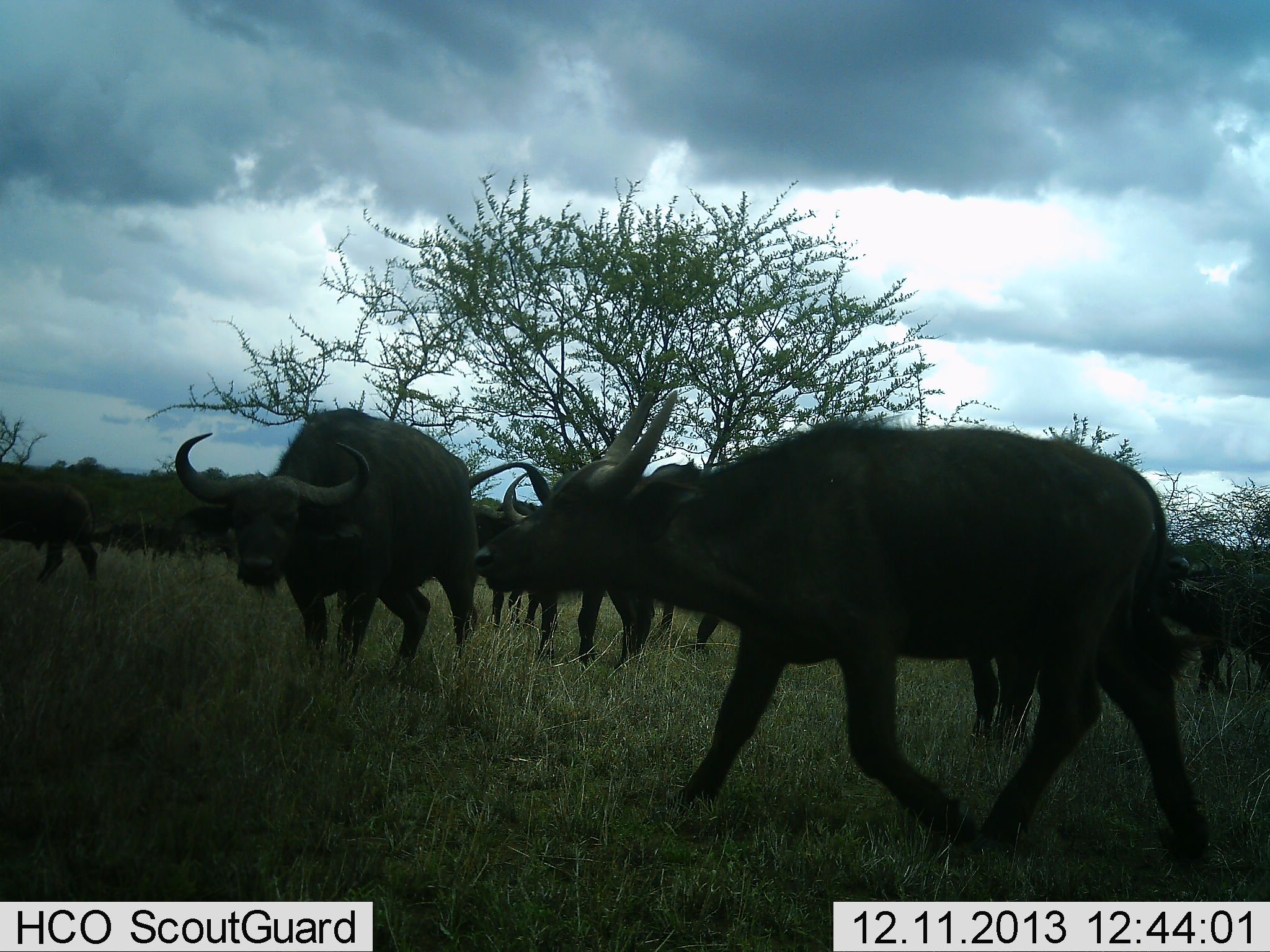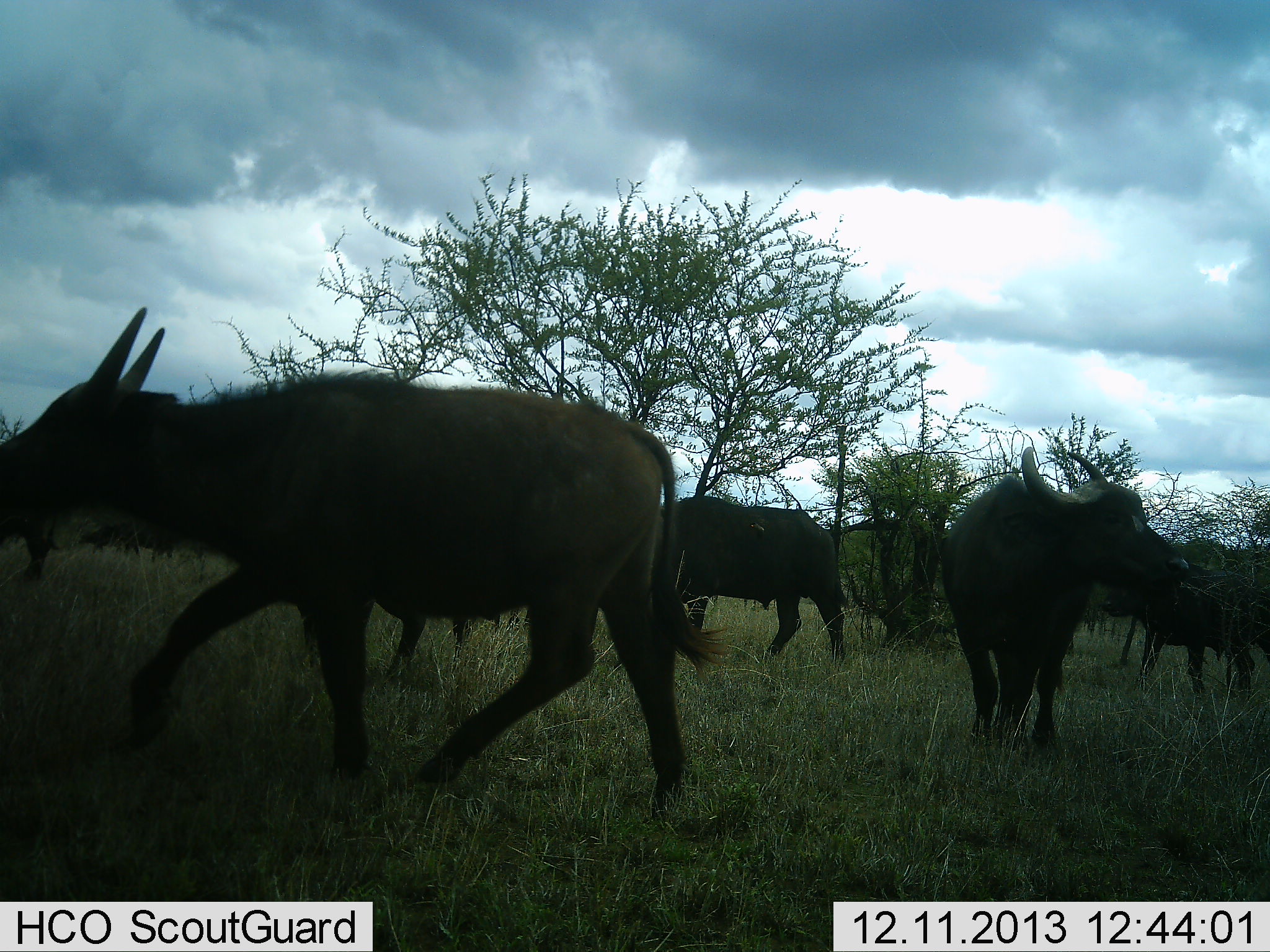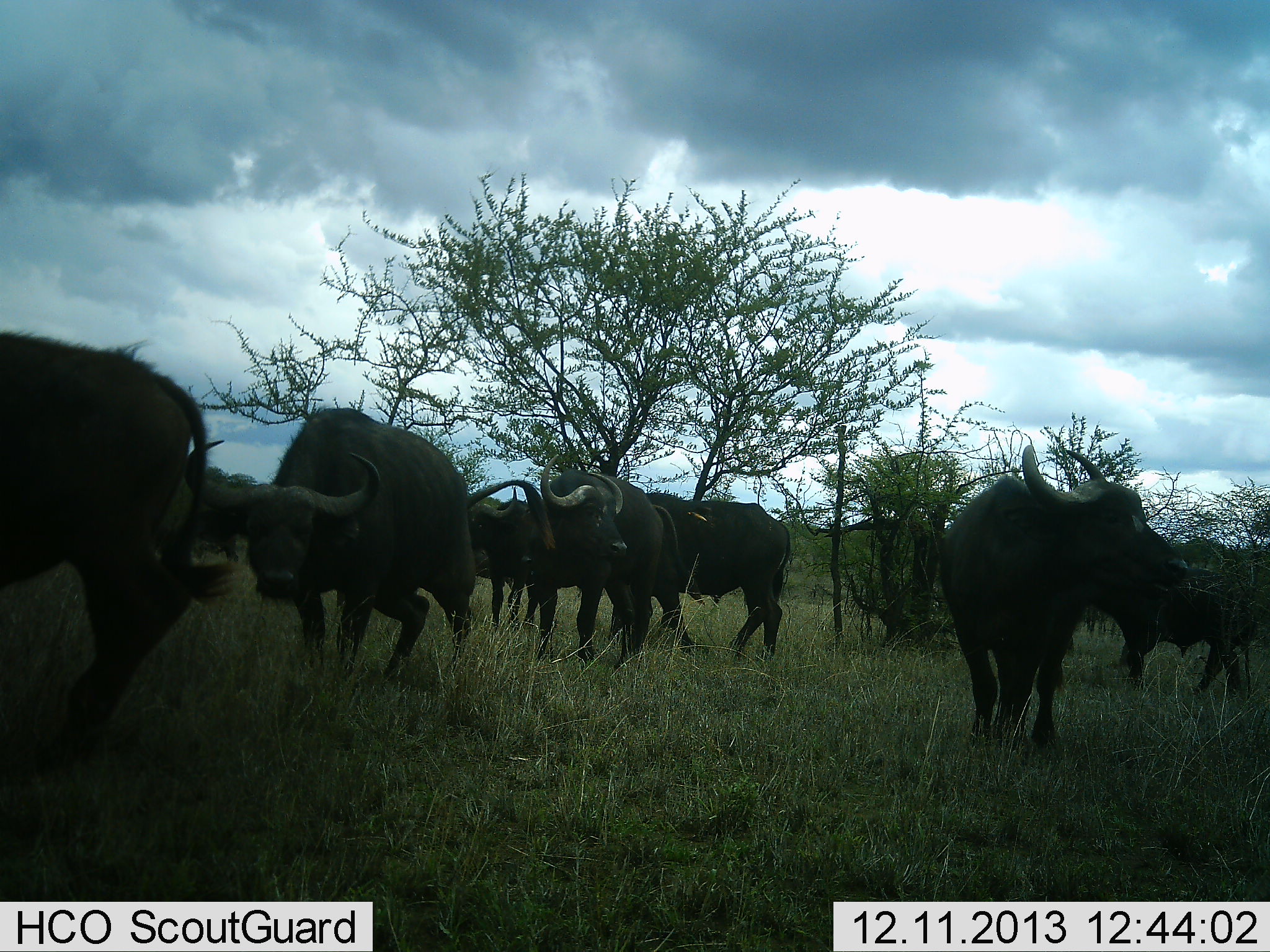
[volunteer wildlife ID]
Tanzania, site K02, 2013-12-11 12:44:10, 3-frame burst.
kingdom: Animalia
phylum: Chordata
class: Mammalia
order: Artiodactyla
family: Bovidae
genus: Syncerus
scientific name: Syncerus caffer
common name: cape buffalo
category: buffalo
Buffalo (cape buffalo) (Syncerus caffer), count 8. Behavior (volunteer vote fractions): standing 70%, resting 0%, moving 90%, interacting 0%. Young present (vote fraction): 10%. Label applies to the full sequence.